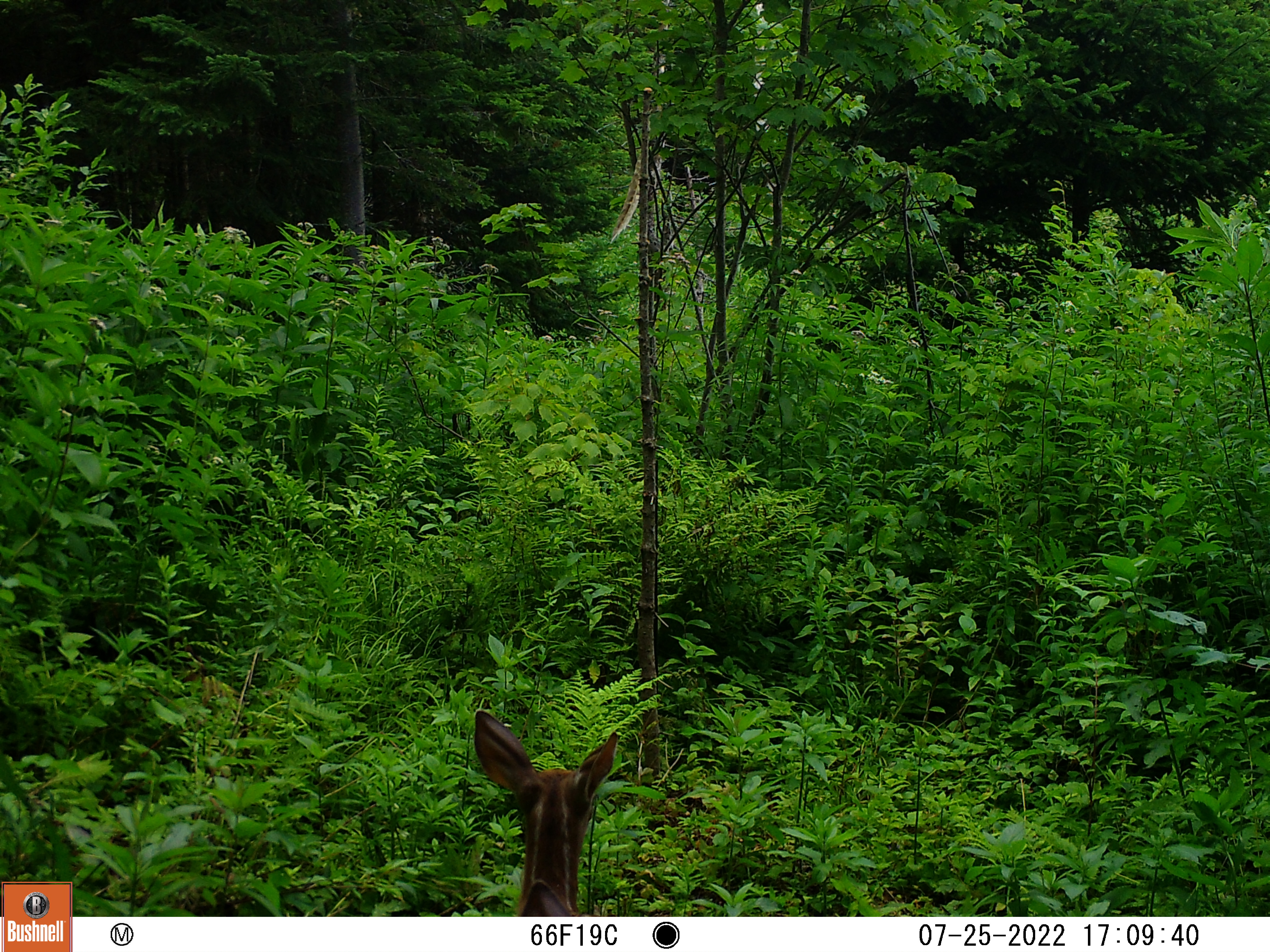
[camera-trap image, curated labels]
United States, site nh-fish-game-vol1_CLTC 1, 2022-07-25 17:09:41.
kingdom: Animalia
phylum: Chordata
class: Mammalia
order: Artiodactyla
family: Cervidae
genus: Odocoileus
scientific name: Odocoileus virginianus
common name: white-tailed deer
White-tailed deer (Odocoileus virginianus).